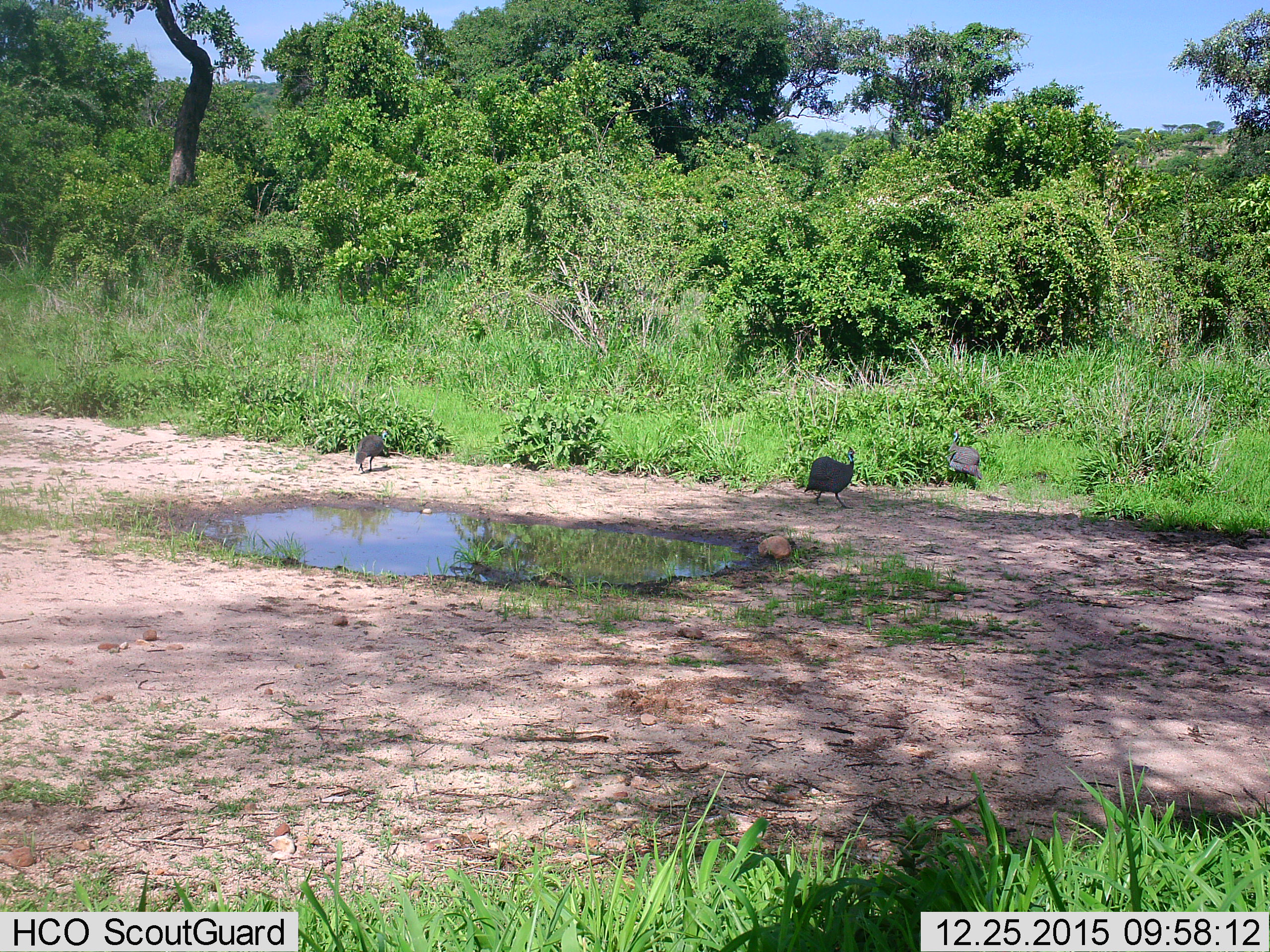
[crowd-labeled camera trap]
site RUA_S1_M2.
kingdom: Animalia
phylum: Chordata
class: Aves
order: Galliformes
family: Numididae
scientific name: Numididae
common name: guineafowl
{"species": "guineafowl (Numididae)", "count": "3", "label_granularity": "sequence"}